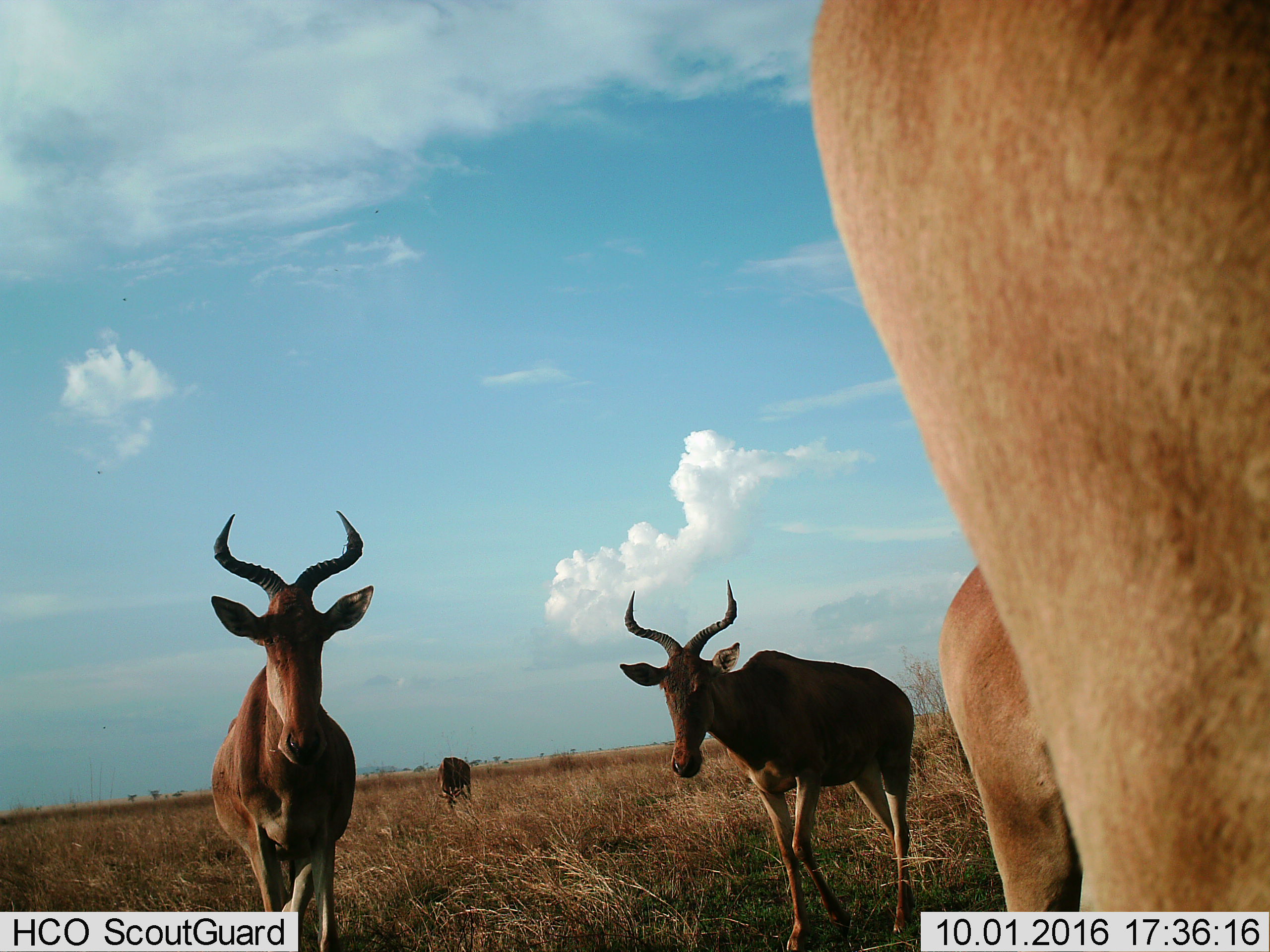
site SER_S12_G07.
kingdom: Animalia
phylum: Chordata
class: Mammalia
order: Artiodactyla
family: Bovidae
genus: Alcelaphus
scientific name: Alcelaphus buselaphus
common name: hartebeest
Hartebeest (Alcelaphus buselaphus), count 5. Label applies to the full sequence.